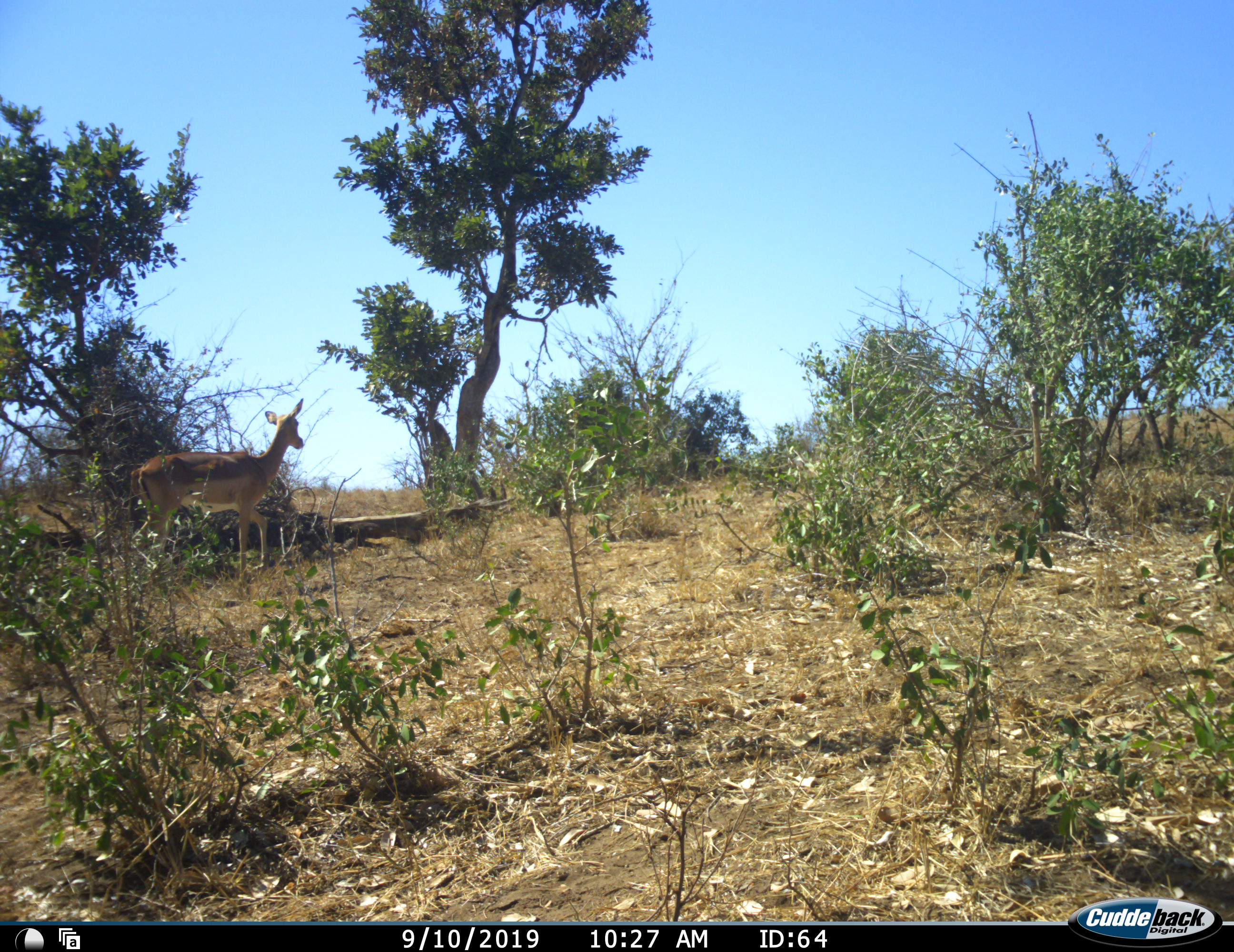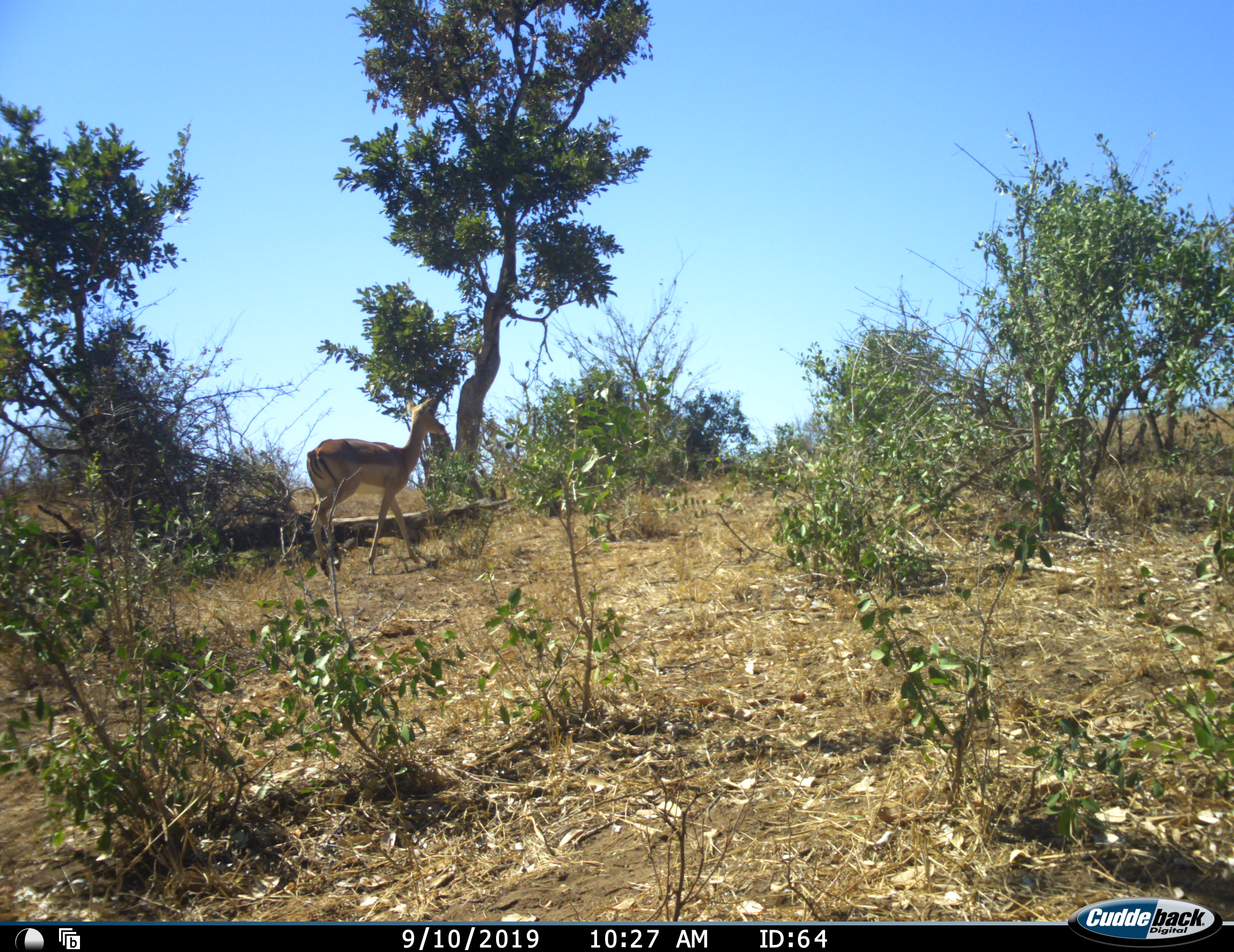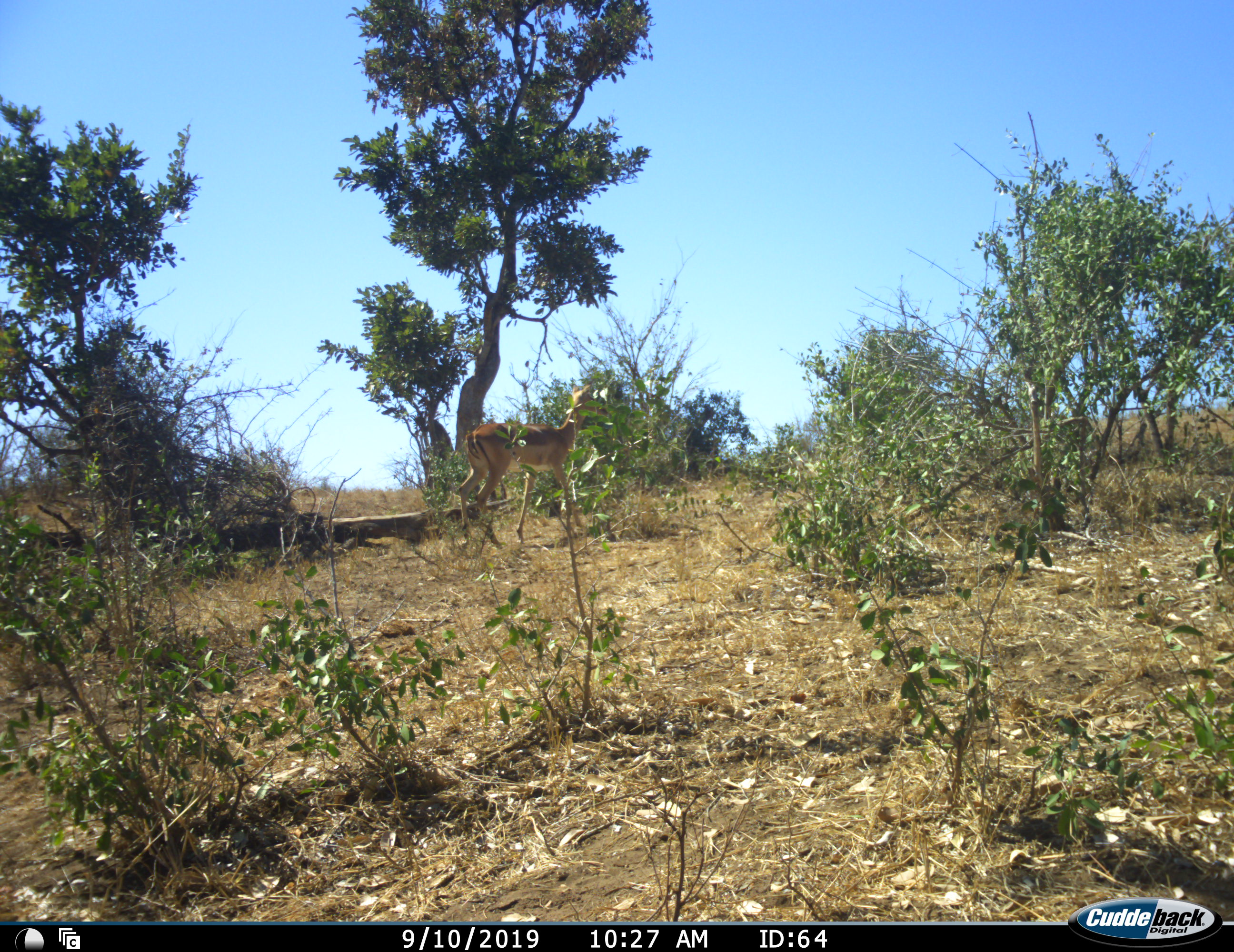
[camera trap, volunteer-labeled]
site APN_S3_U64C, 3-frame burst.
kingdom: Animalia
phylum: Chordata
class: Mammalia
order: Artiodactyla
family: Bovidae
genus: Aepyceros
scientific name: Aepyceros melampus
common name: impala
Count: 1.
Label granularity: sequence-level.